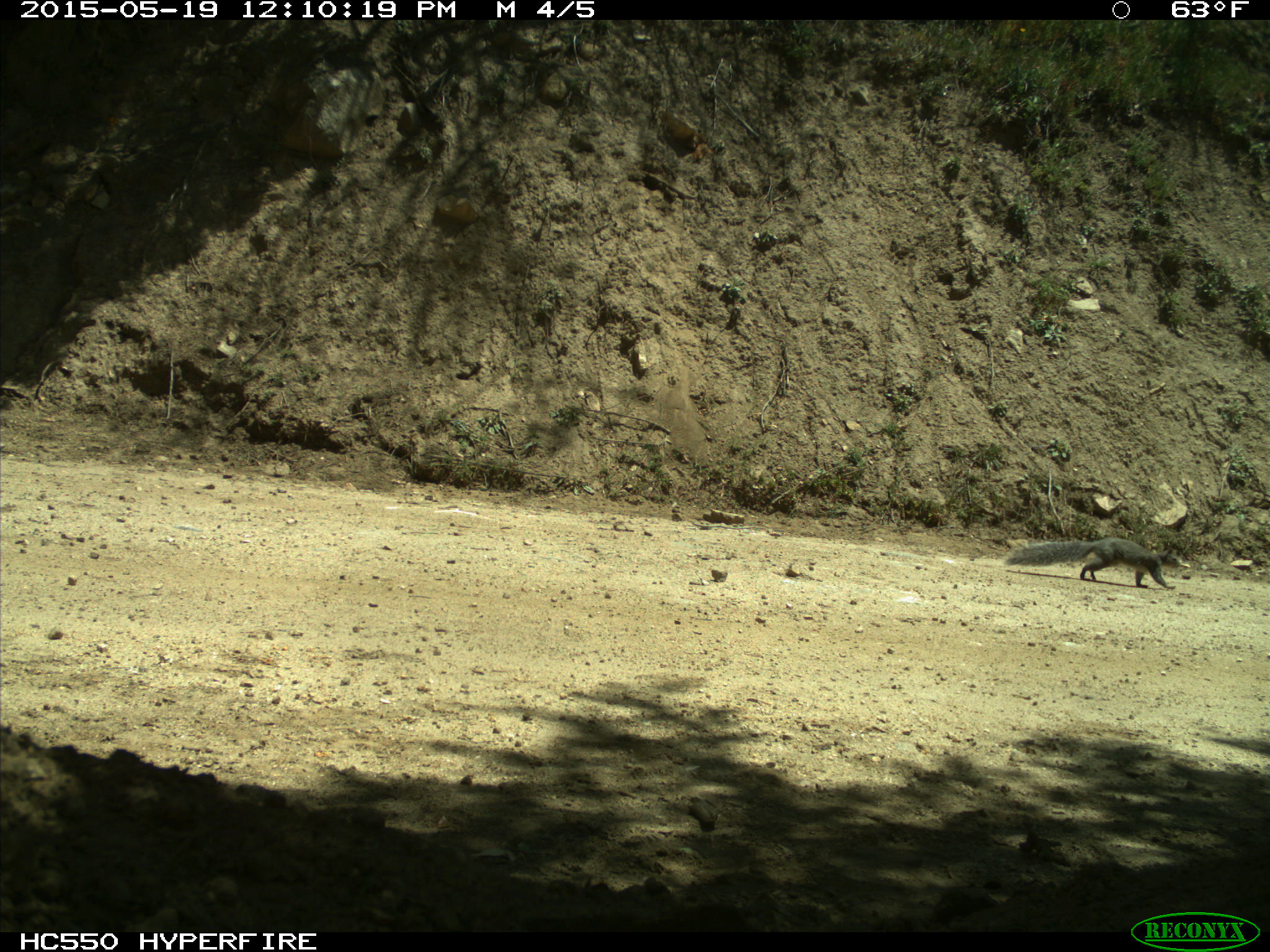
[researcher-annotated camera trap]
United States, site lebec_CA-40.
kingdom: Animalia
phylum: Chordata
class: Mammalia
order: Rodentia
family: Sciuridae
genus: Sciurus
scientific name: Sciurus carolinensis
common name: eastern gray squirrel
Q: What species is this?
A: Sciurus carolinensis (eastern gray squirrel).